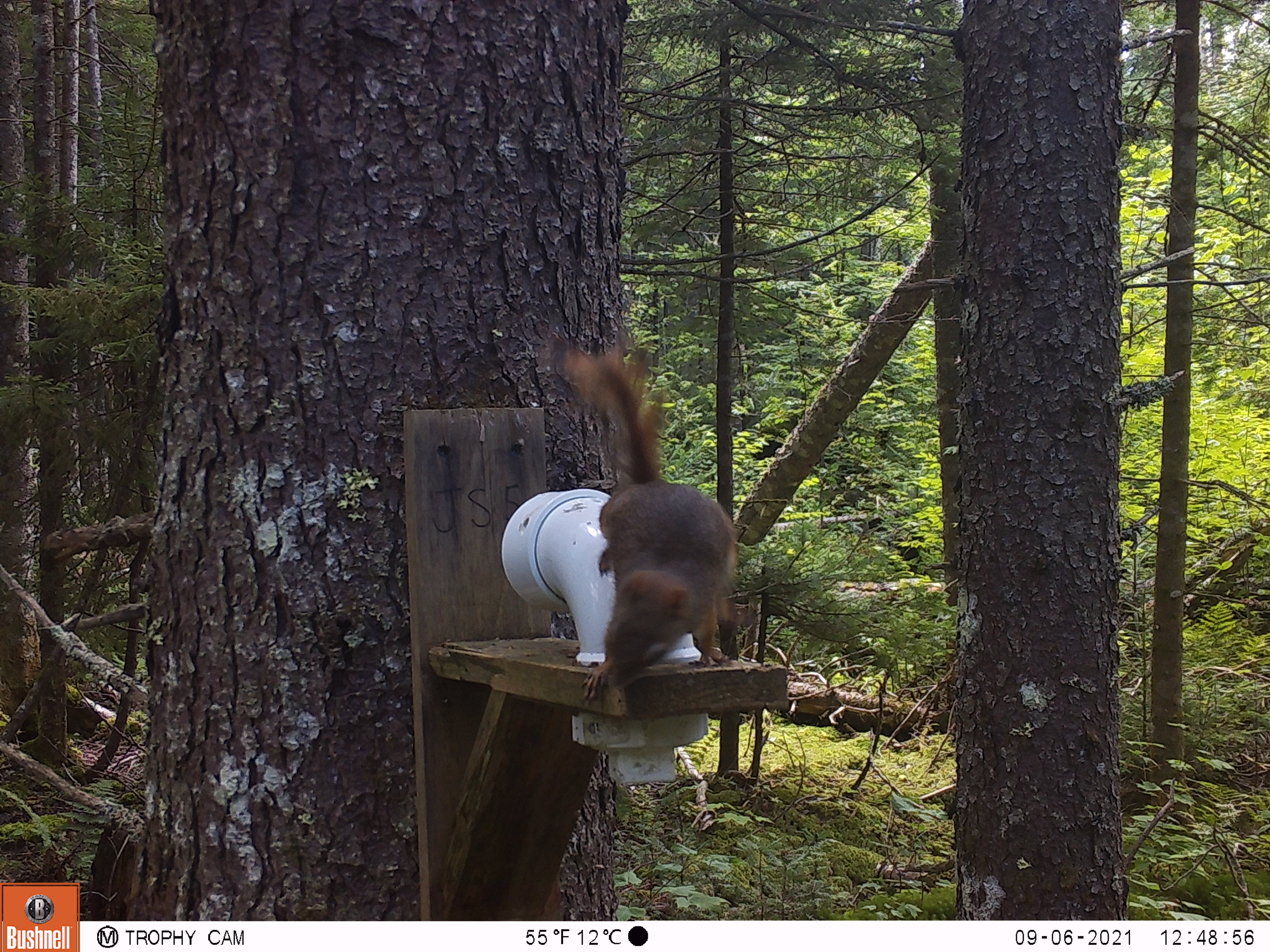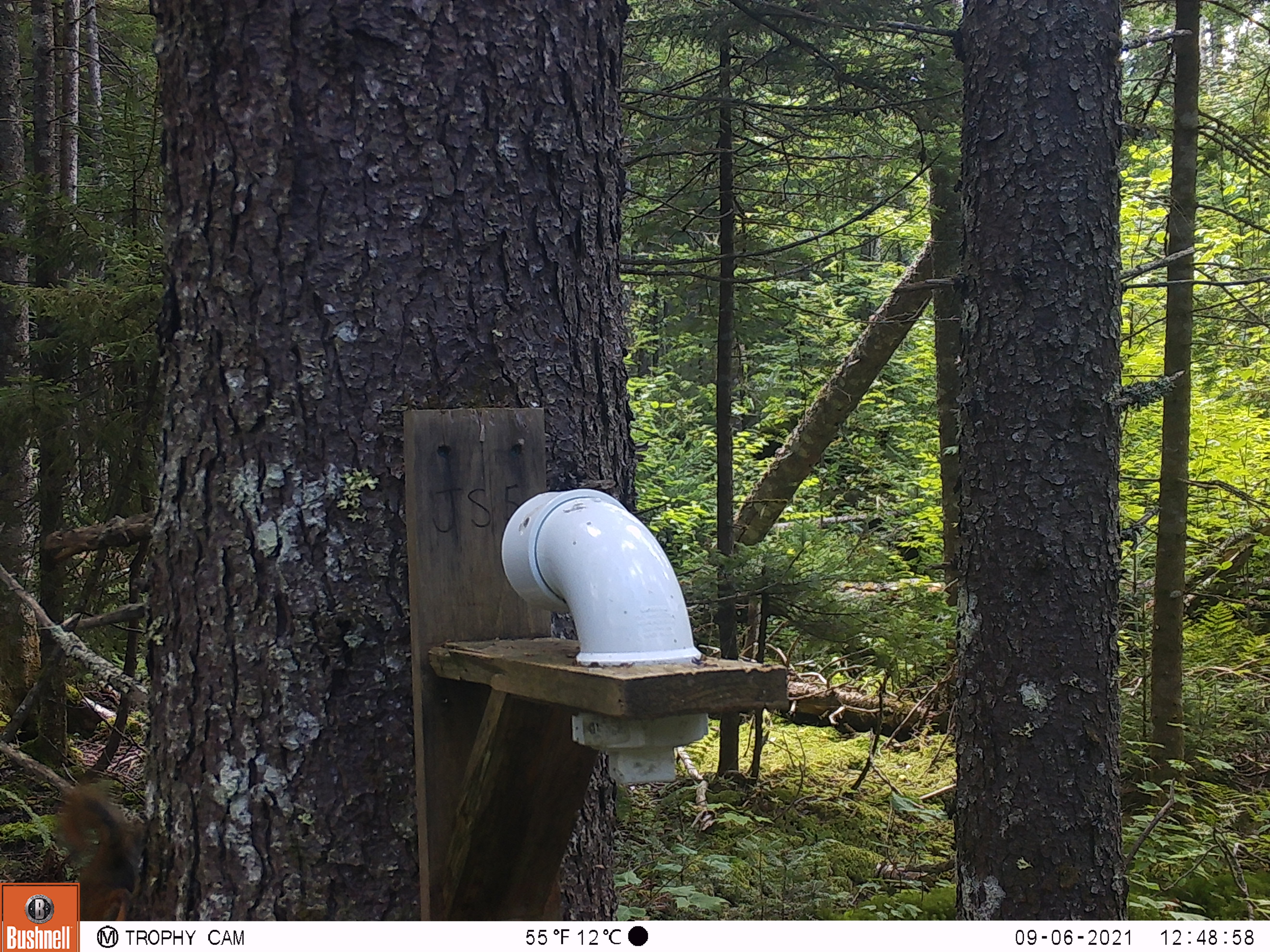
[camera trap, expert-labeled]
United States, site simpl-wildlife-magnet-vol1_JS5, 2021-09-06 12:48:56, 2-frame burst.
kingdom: Animalia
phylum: Chordata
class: Mammalia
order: Rodentia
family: Sciuridae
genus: Glaucomys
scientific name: Glaucomys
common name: flying squirrel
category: flying squirrel sp.